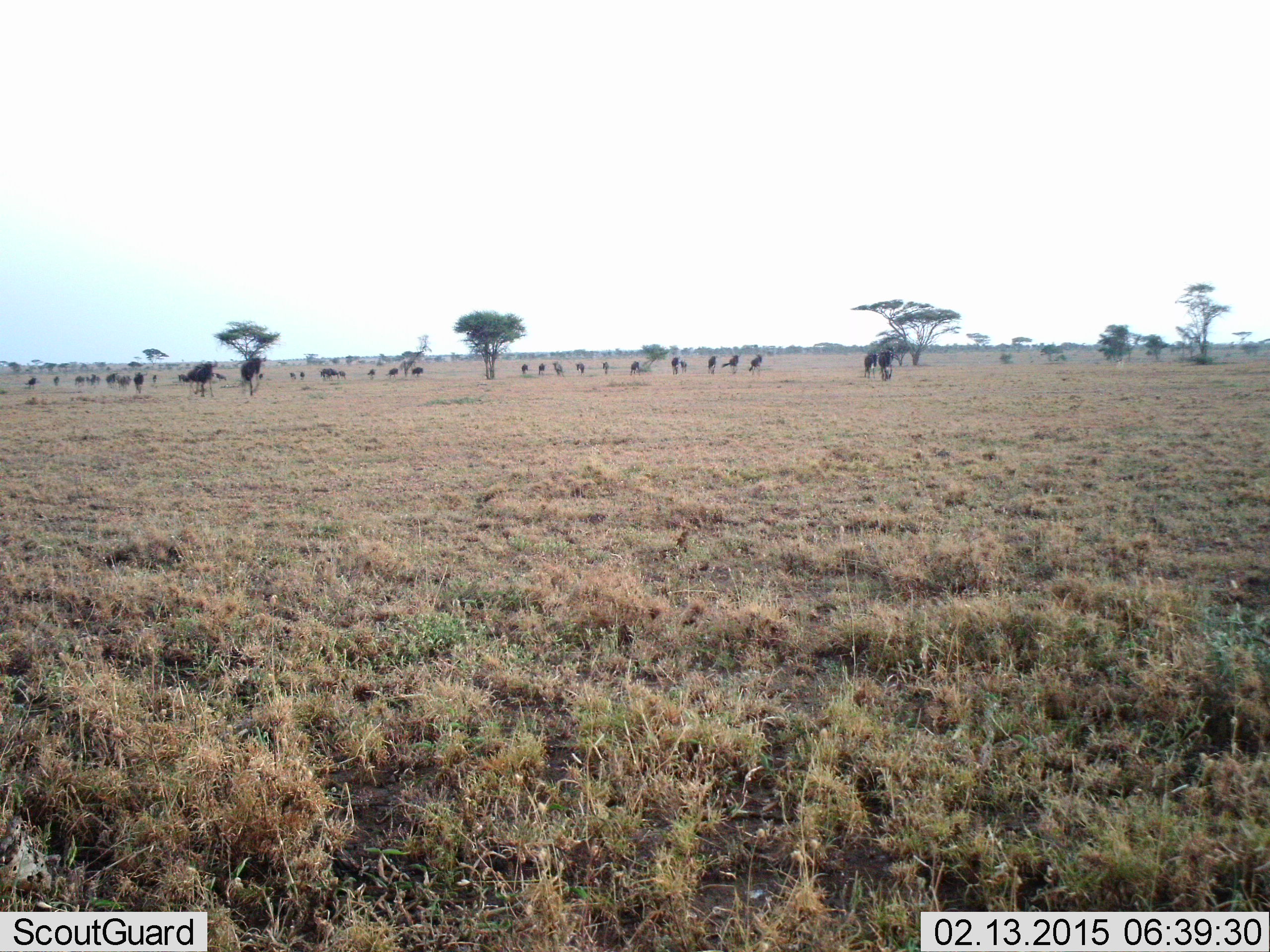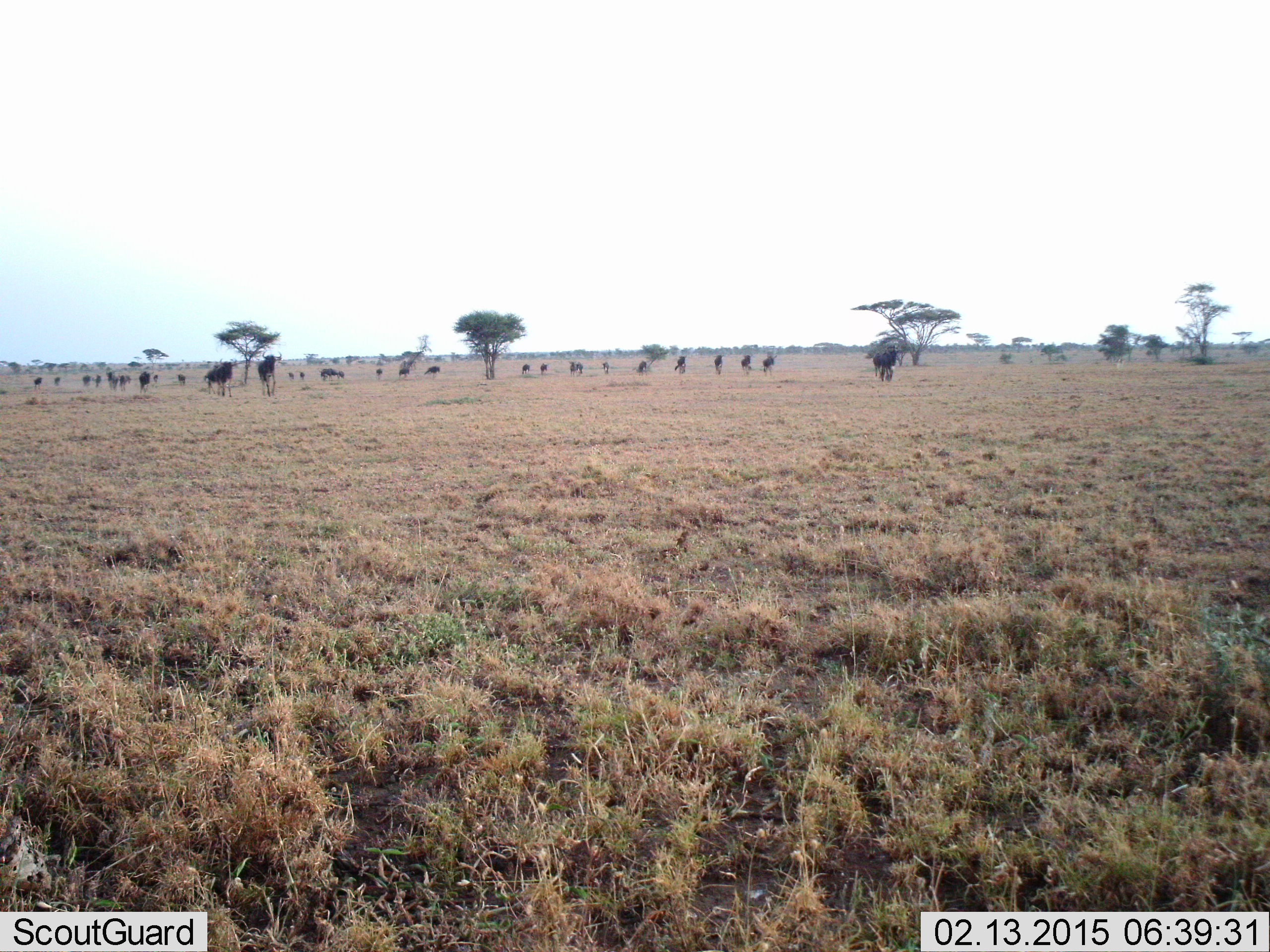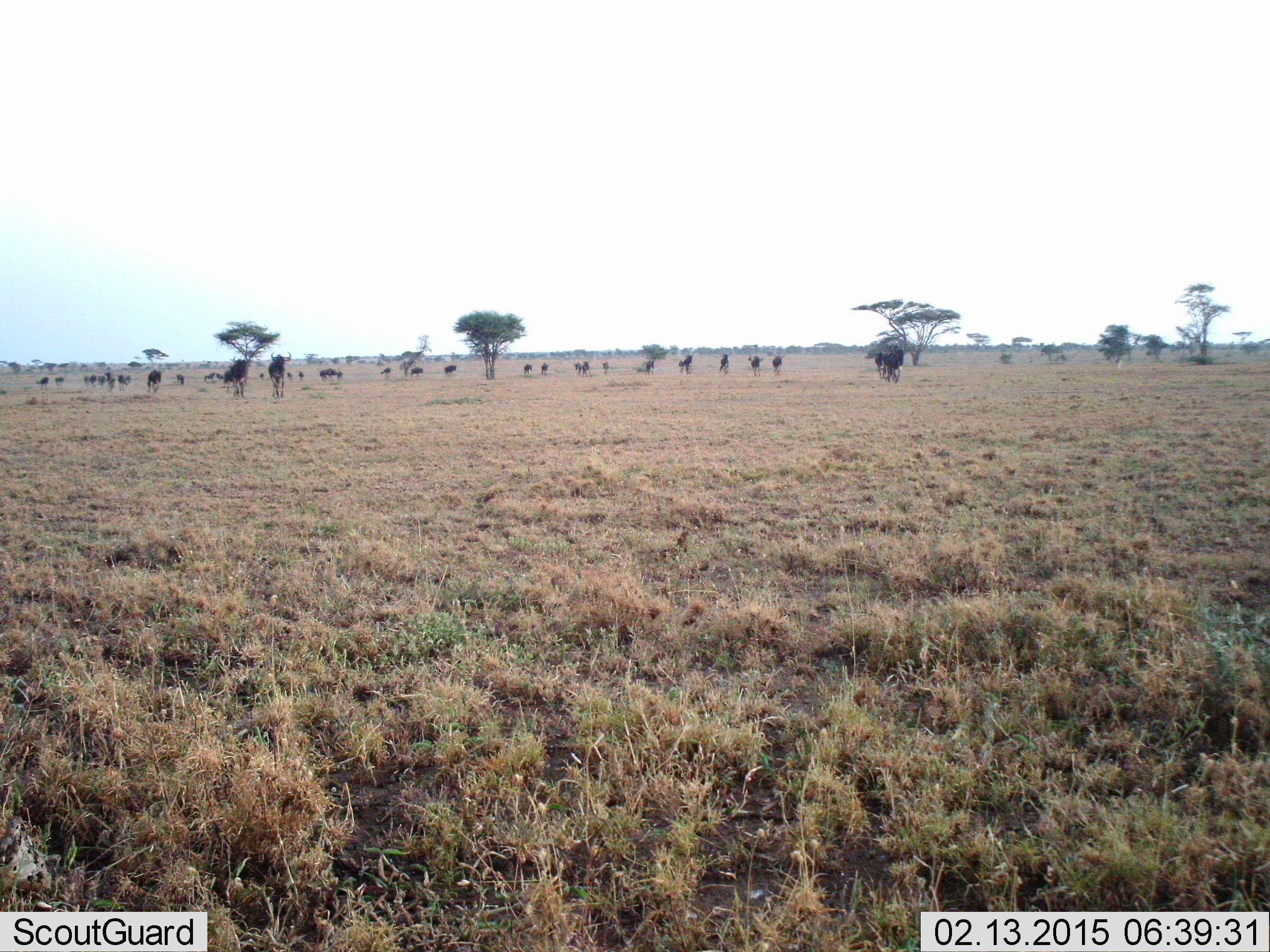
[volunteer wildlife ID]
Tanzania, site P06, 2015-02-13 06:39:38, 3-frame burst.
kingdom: Animalia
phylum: Chordata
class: Mammalia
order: Artiodactyla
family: Bovidae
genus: Connochaetes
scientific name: Connochaetes taurinus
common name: blue wildebeest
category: wildebeest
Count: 11-50.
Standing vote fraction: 20%.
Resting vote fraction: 0%.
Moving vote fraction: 90%.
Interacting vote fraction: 0%.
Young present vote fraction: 10%.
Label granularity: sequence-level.